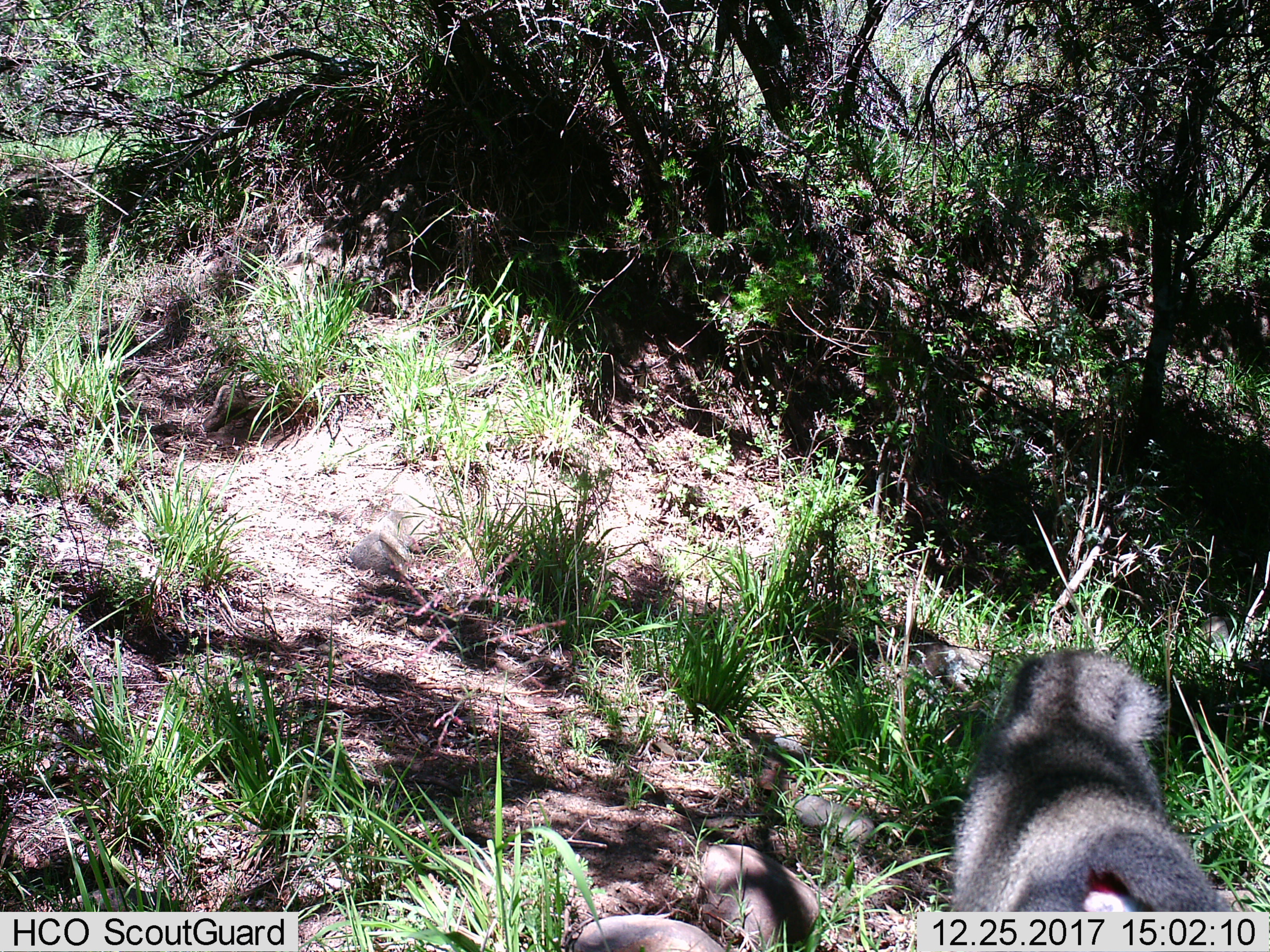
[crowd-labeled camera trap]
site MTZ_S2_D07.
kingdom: Animalia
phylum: Chordata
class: Mammalia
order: Primates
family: Cercopithecidae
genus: Chlorocebus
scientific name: Chlorocebus pygerythrus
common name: vervet monkey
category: monkeyvervet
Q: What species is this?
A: Monkeyvervet (vervet monkey) (Chlorocebus pygerythrus).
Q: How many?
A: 1.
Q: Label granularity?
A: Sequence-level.